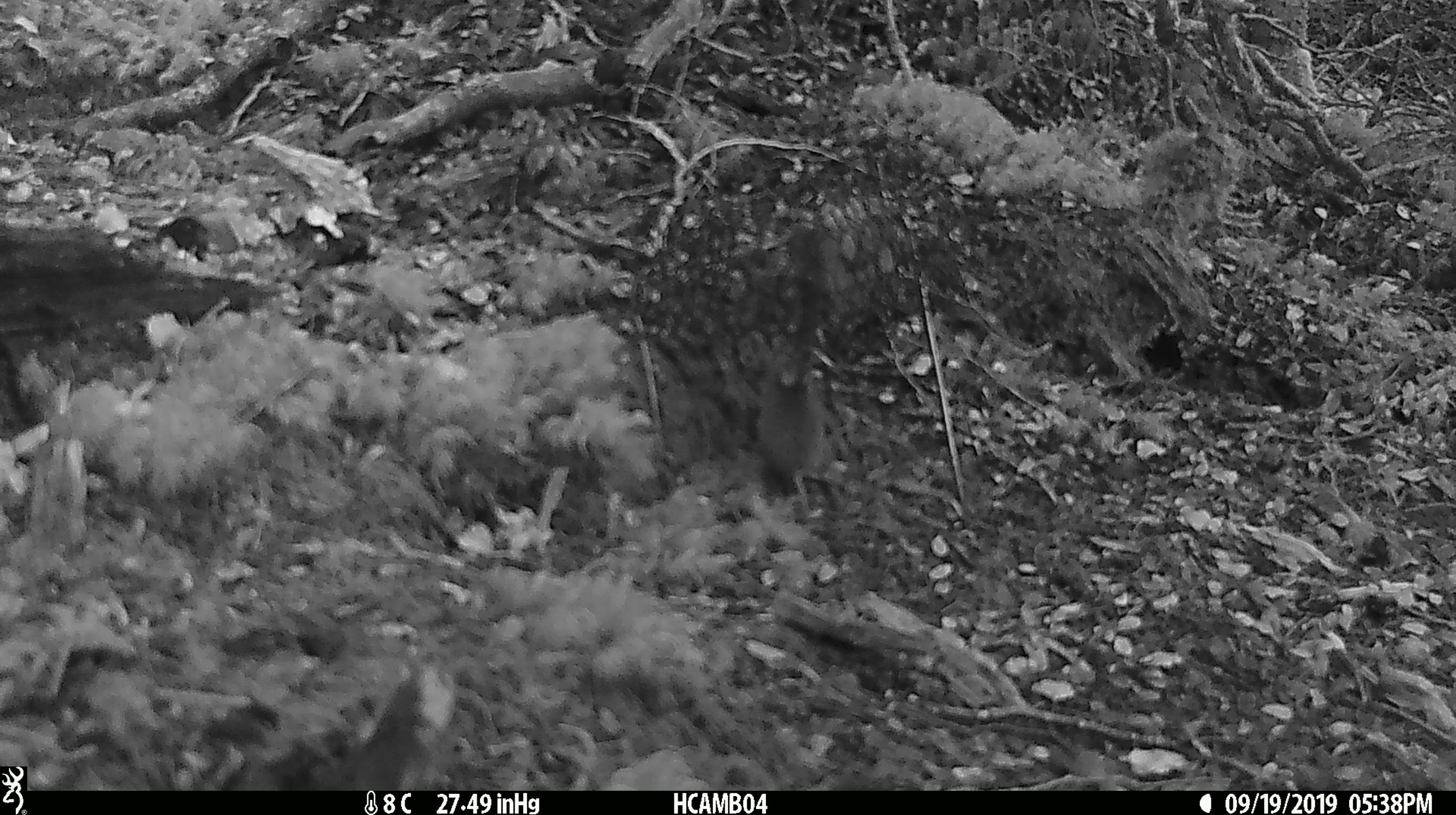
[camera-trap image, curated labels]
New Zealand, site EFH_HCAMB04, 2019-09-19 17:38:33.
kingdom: Animalia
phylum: Chordata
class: Mammalia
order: Rodentia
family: Muridae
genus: Mus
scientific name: Mus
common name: mouse